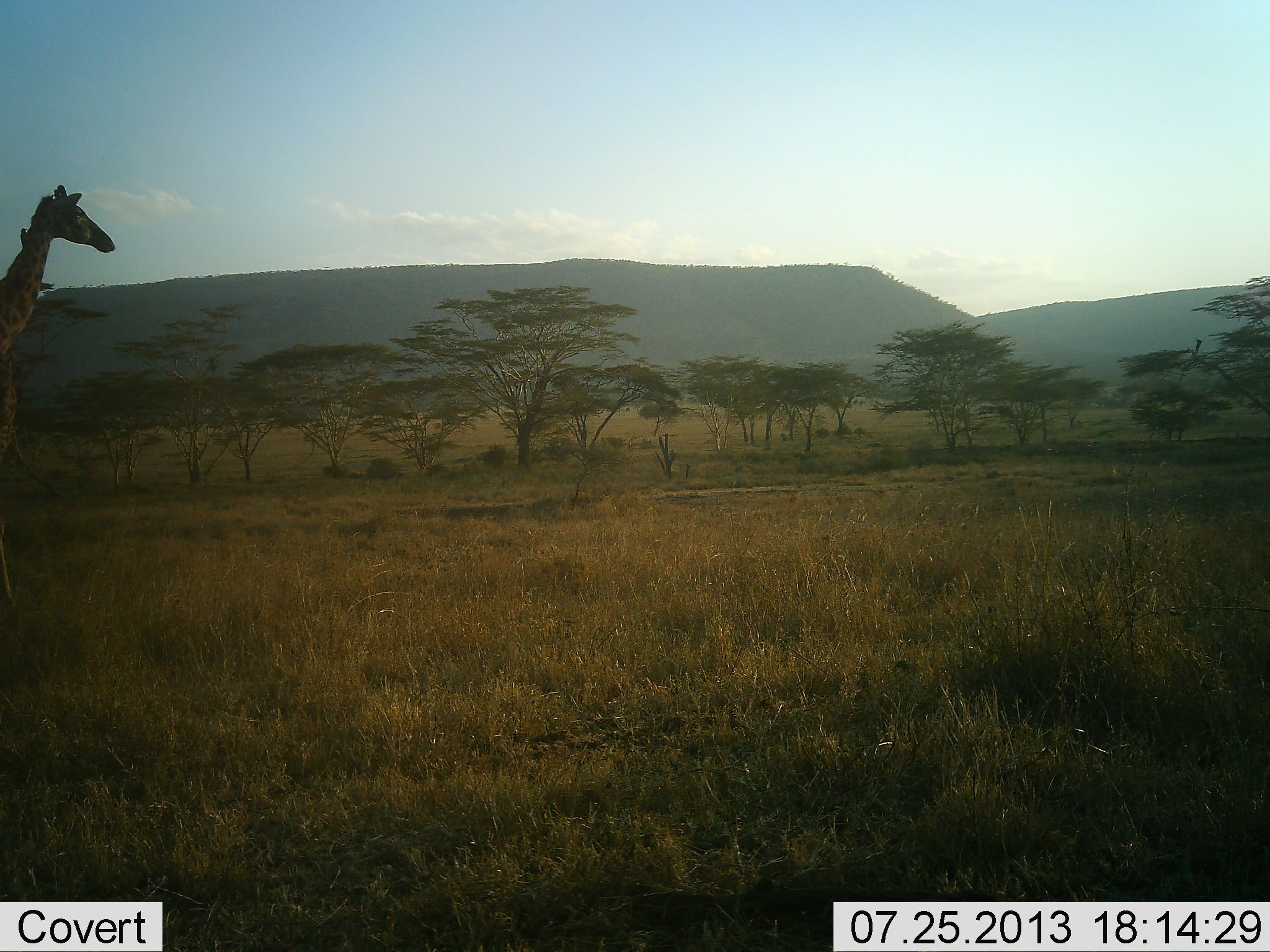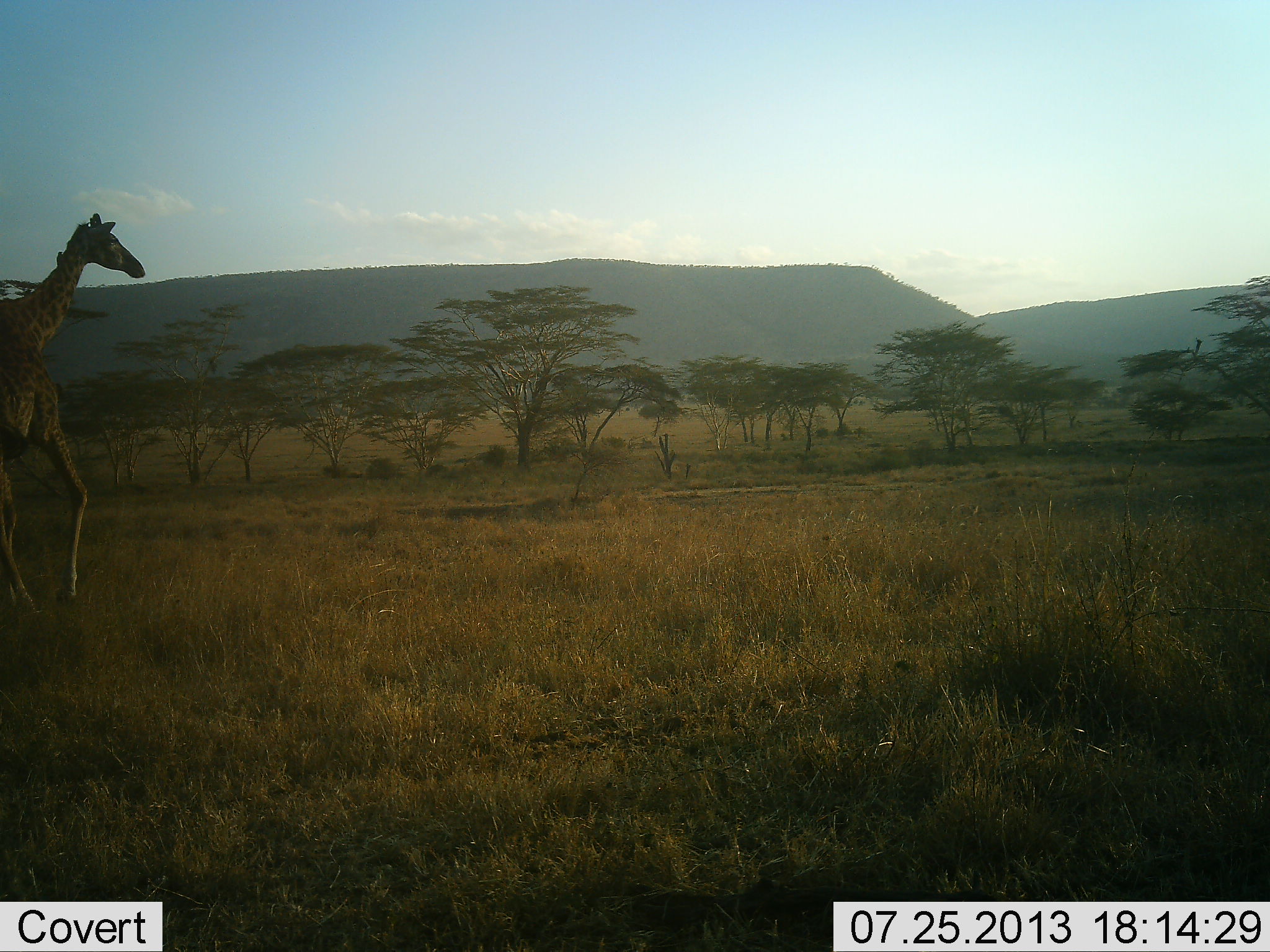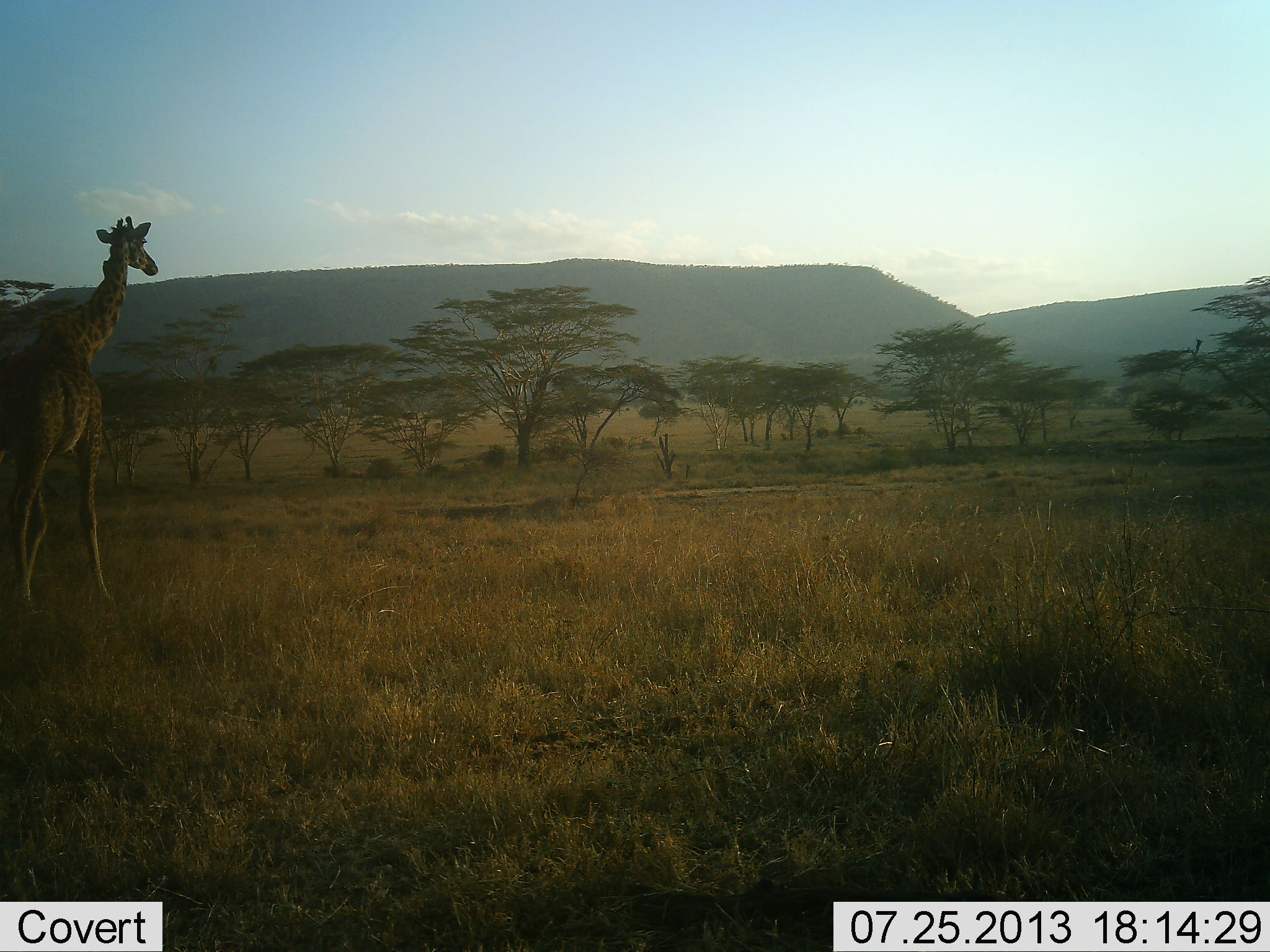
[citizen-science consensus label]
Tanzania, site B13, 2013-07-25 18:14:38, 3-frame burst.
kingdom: Animalia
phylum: Chordata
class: Mammalia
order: Artiodactyla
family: Giraffidae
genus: Giraffa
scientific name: Giraffa camelopardalis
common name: giraffe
Giraffe (Giraffa camelopardalis), count 1. Behavior (volunteer vote fractions): standing 0%, resting 0%, moving 100%, interacting 0%. Young present (vote fraction): 0%. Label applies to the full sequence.